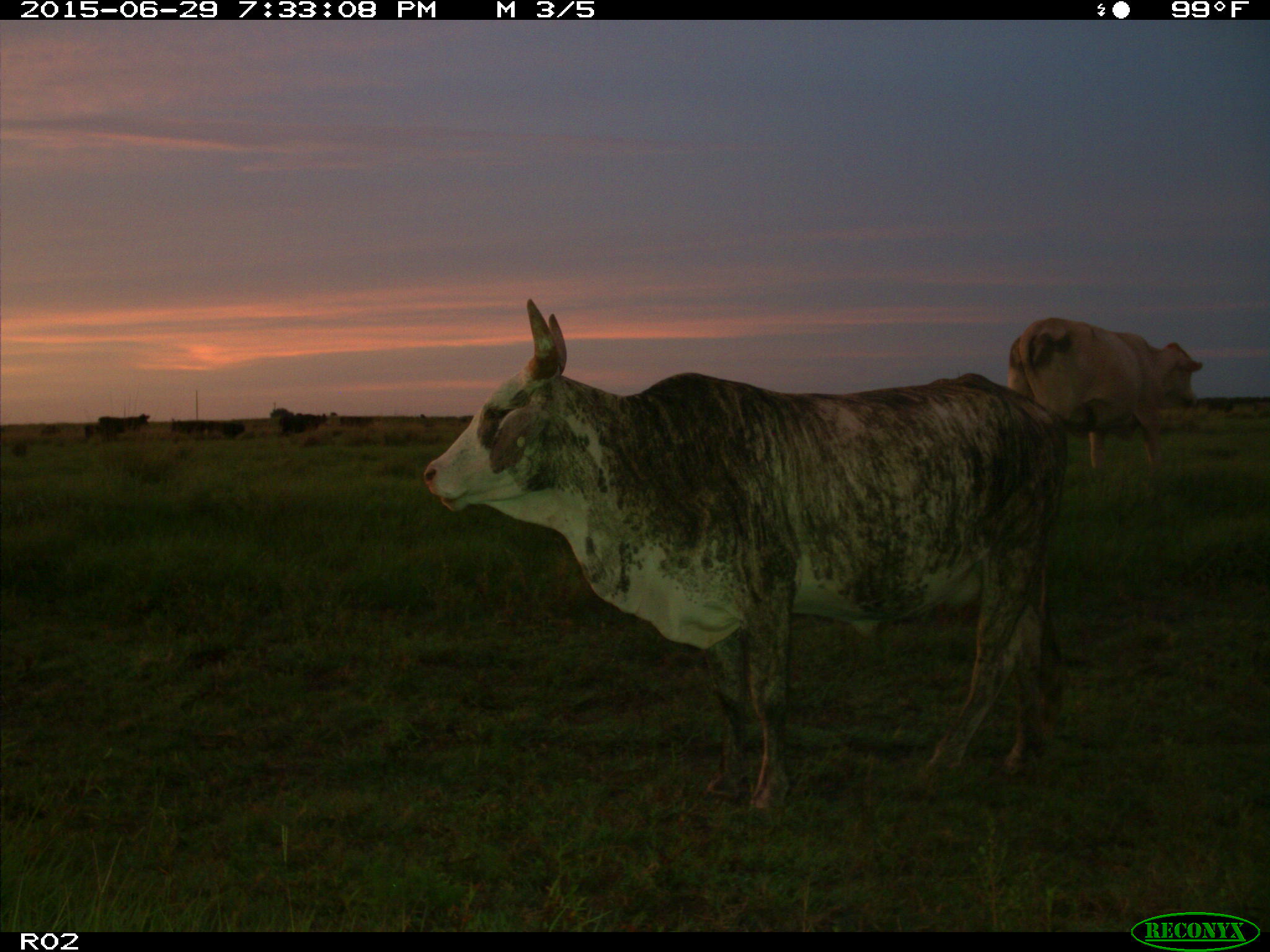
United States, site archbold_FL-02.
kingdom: Animalia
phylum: Chordata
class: Mammalia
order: Artiodactyla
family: Bovidae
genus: Bos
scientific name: Bos taurus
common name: domestic cow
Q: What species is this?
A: Bos taurus (domestic cow).